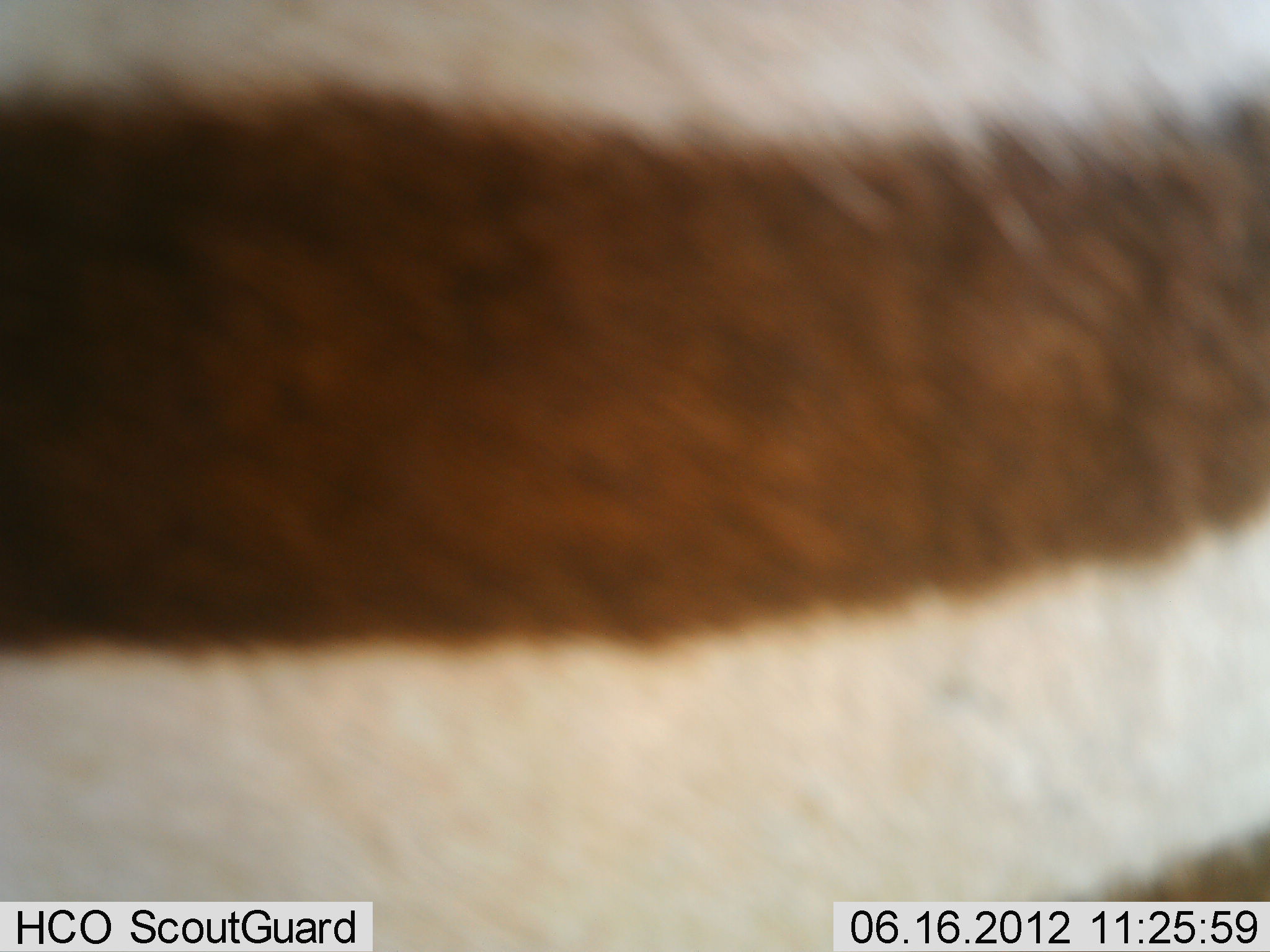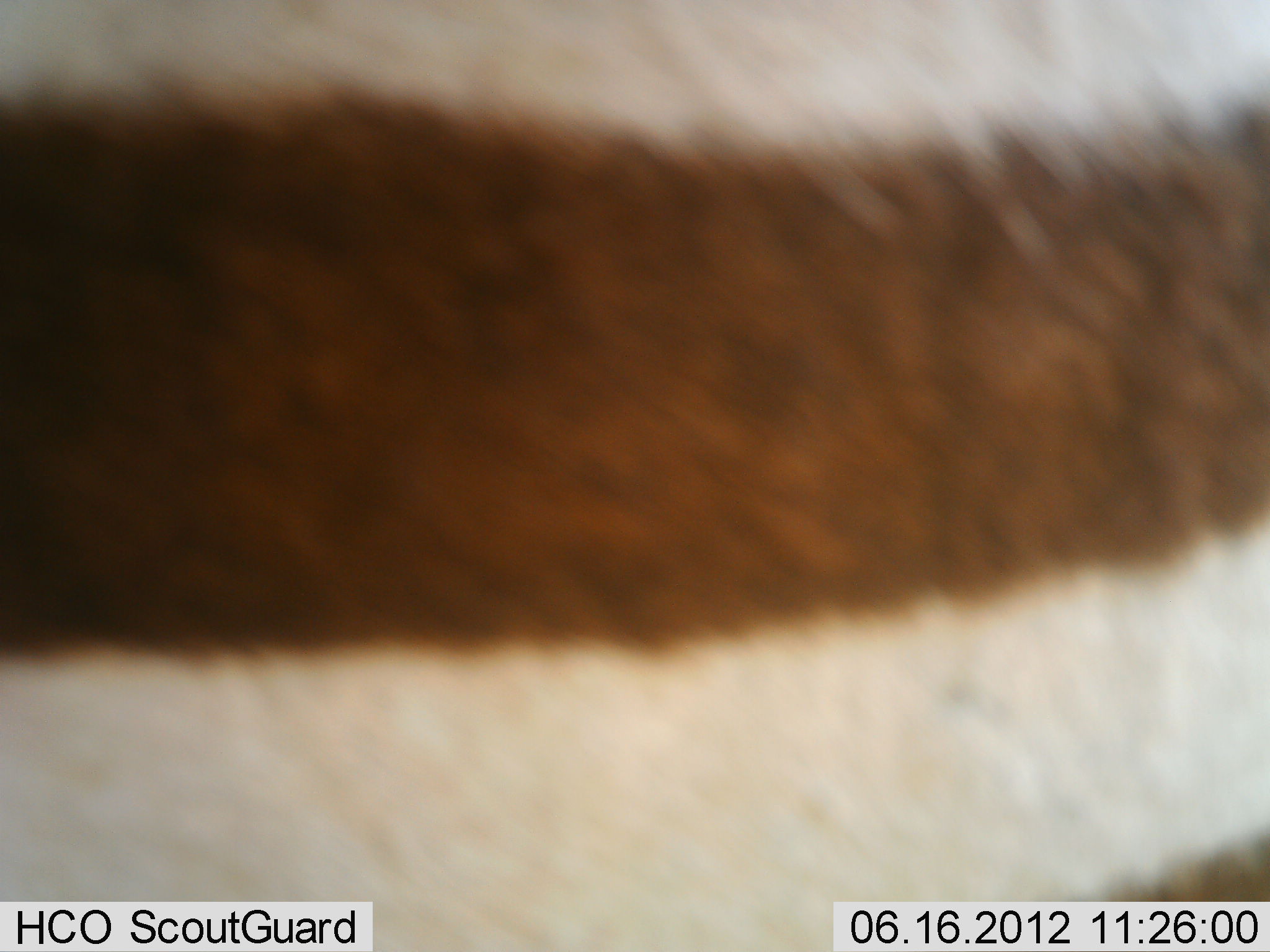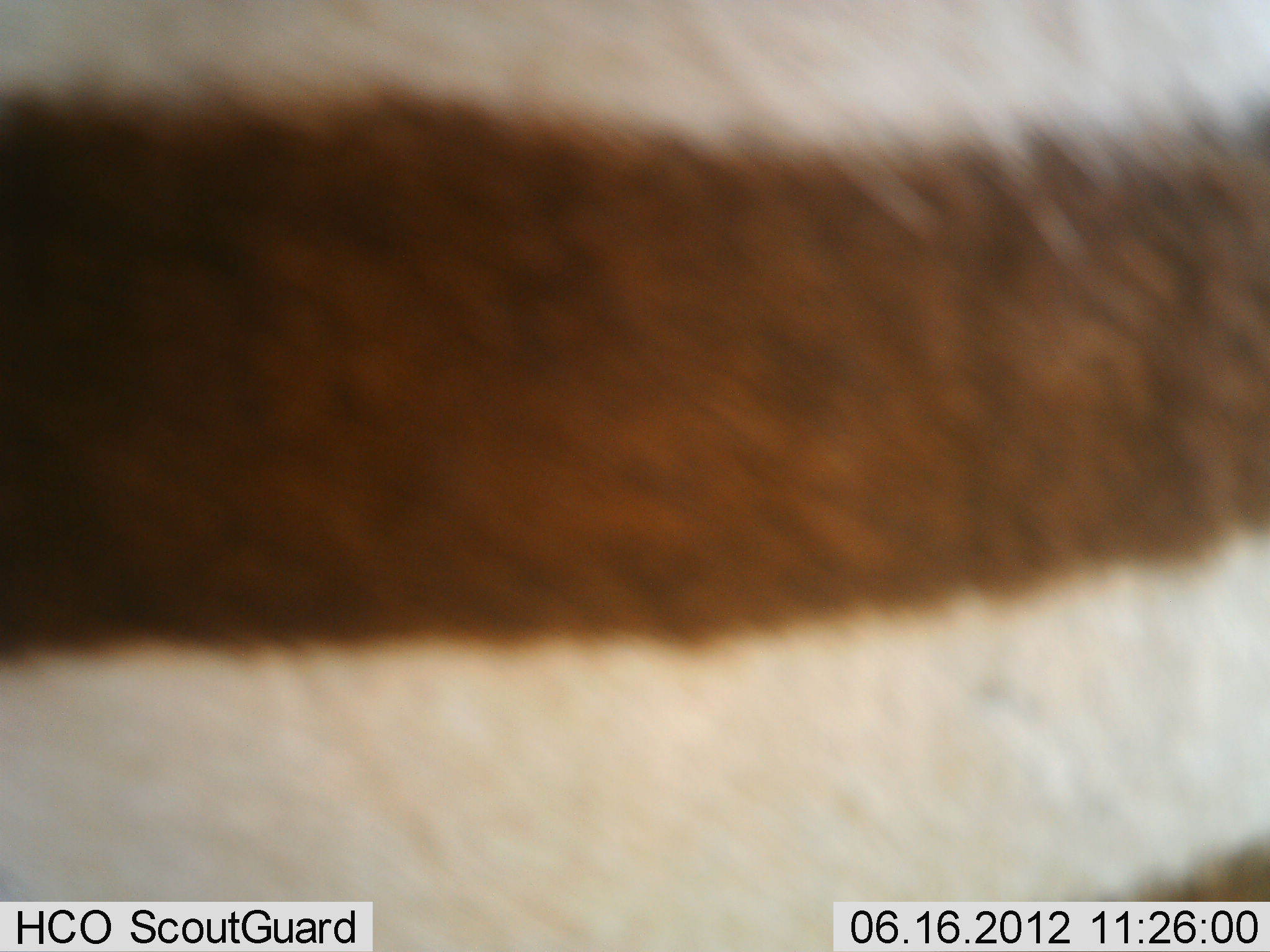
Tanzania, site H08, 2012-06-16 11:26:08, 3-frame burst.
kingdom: Animalia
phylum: Chordata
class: Mammalia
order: Perissodactyla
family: Equidae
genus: Equus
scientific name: Equus quagga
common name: plains zebra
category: zebra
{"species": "zebra (plains zebra) (Equus quagga)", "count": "1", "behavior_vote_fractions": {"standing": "90%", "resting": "20%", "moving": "10%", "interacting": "0%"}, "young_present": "0%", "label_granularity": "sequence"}